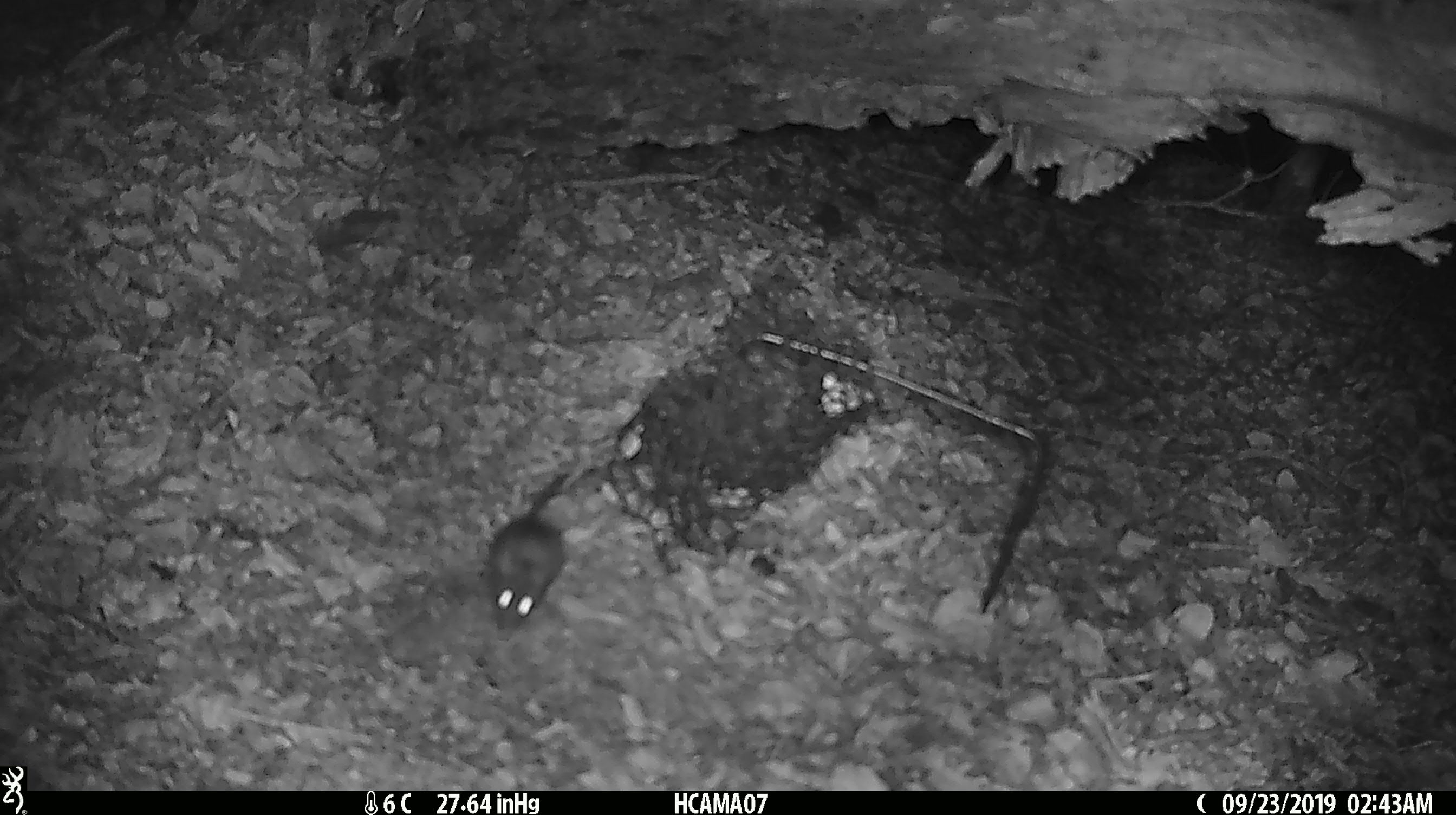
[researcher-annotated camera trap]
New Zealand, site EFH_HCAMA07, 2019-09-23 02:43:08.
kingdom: Animalia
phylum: Chordata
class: Mammalia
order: Rodentia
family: Muridae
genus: Mus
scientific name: Mus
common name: mouse